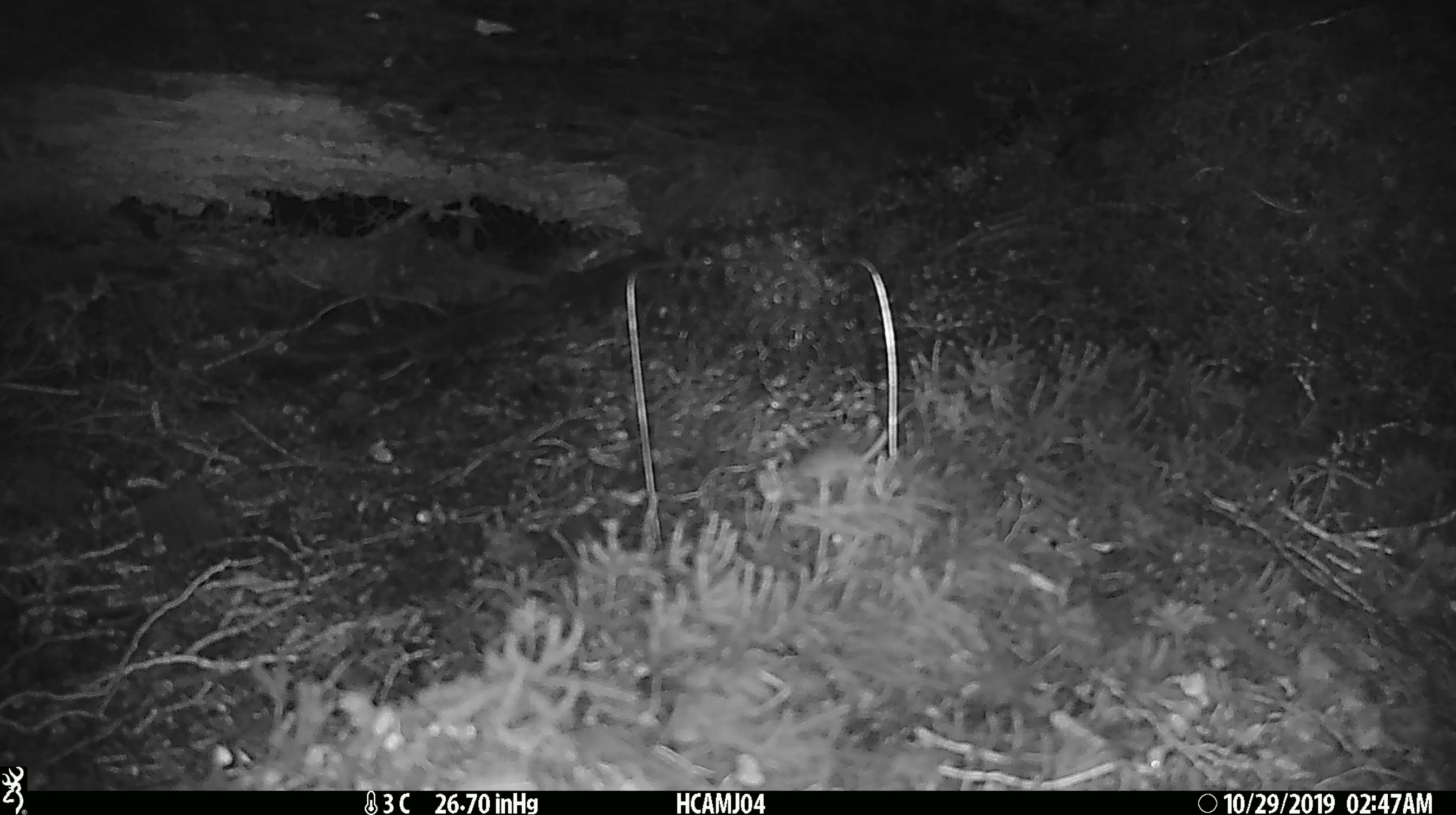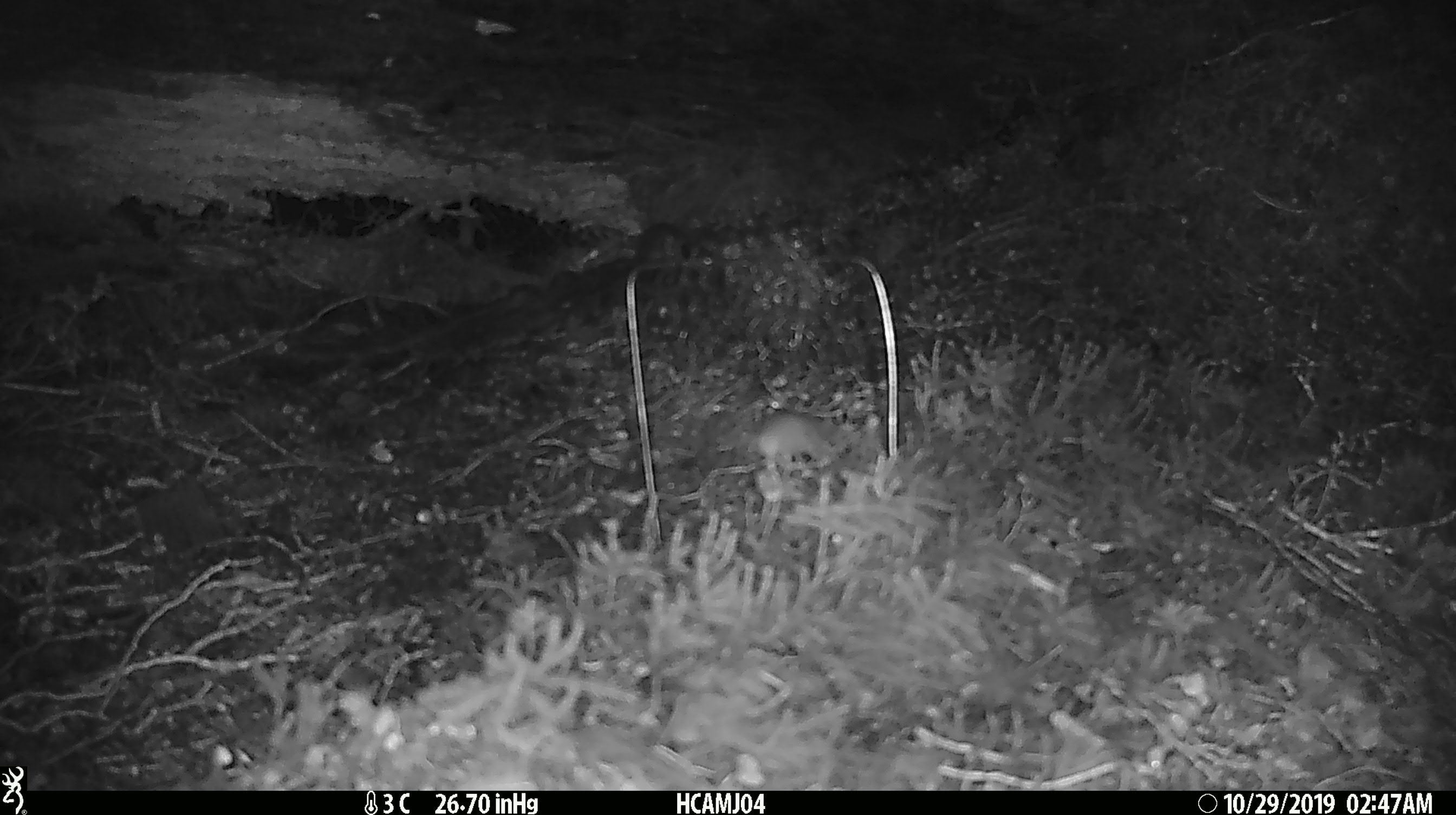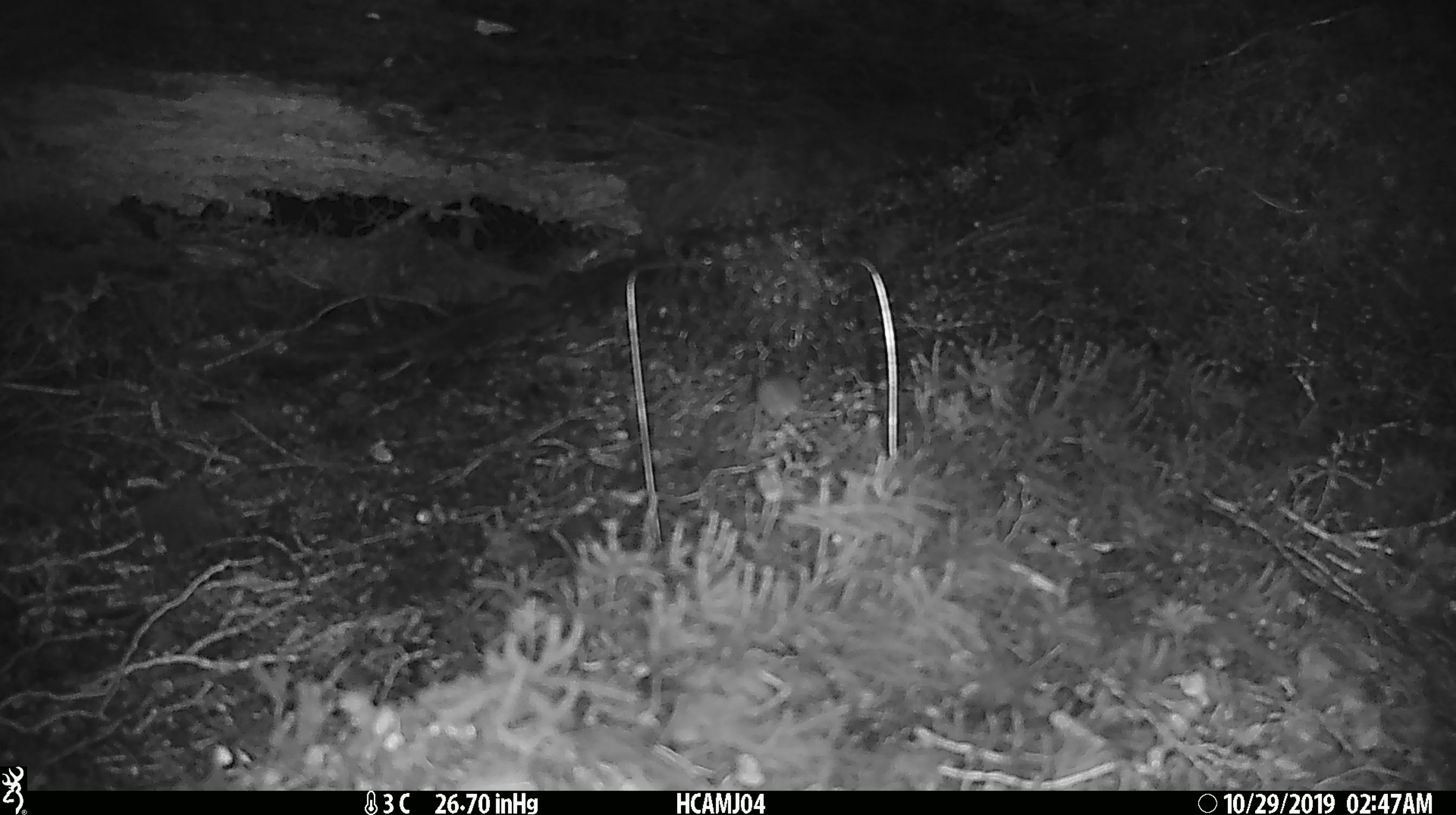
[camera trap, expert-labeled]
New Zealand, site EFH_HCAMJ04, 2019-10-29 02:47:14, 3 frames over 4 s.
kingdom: Animalia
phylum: Chordata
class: Mammalia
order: Rodentia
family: Muridae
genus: Mus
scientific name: Mus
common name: mouse